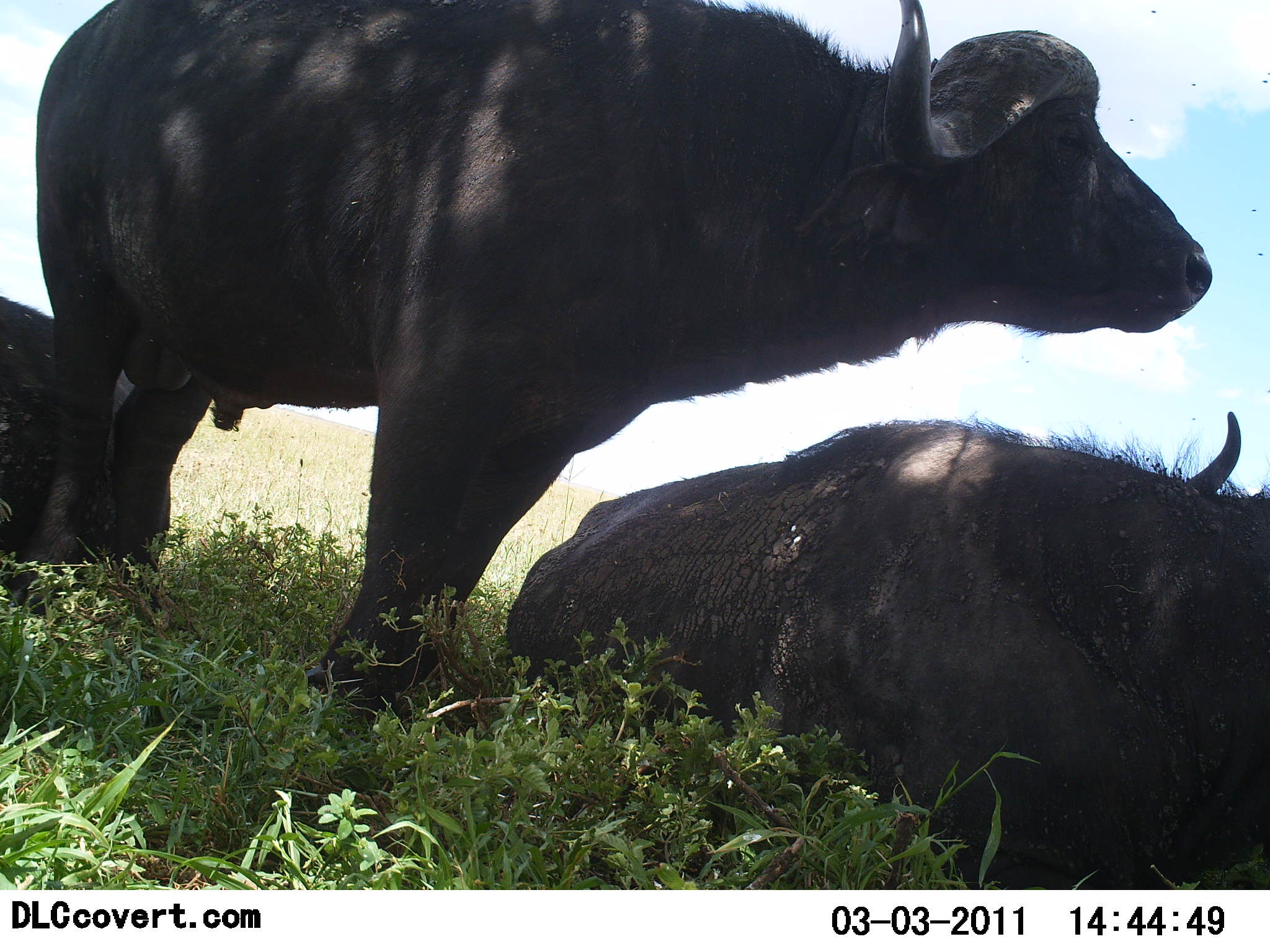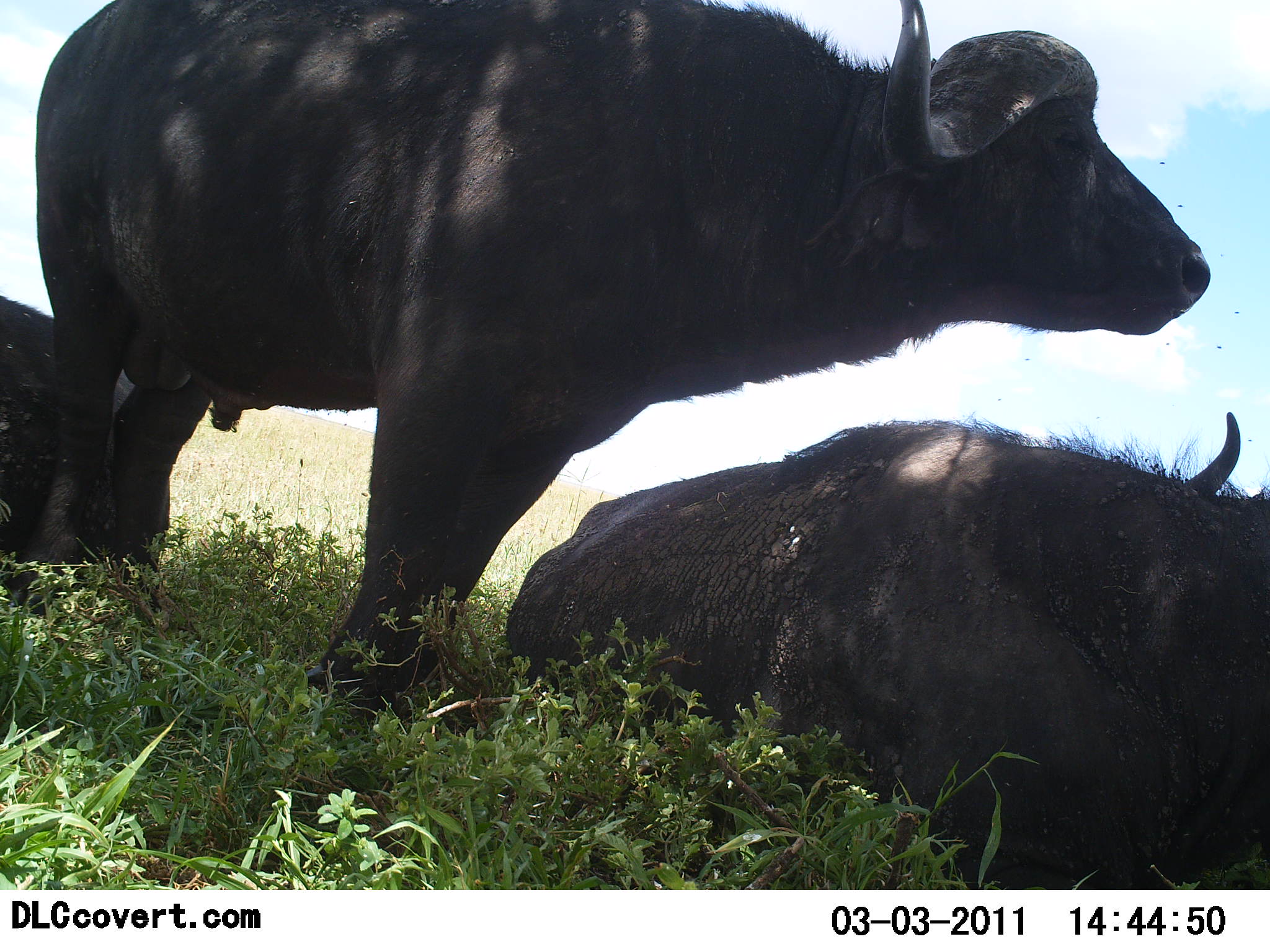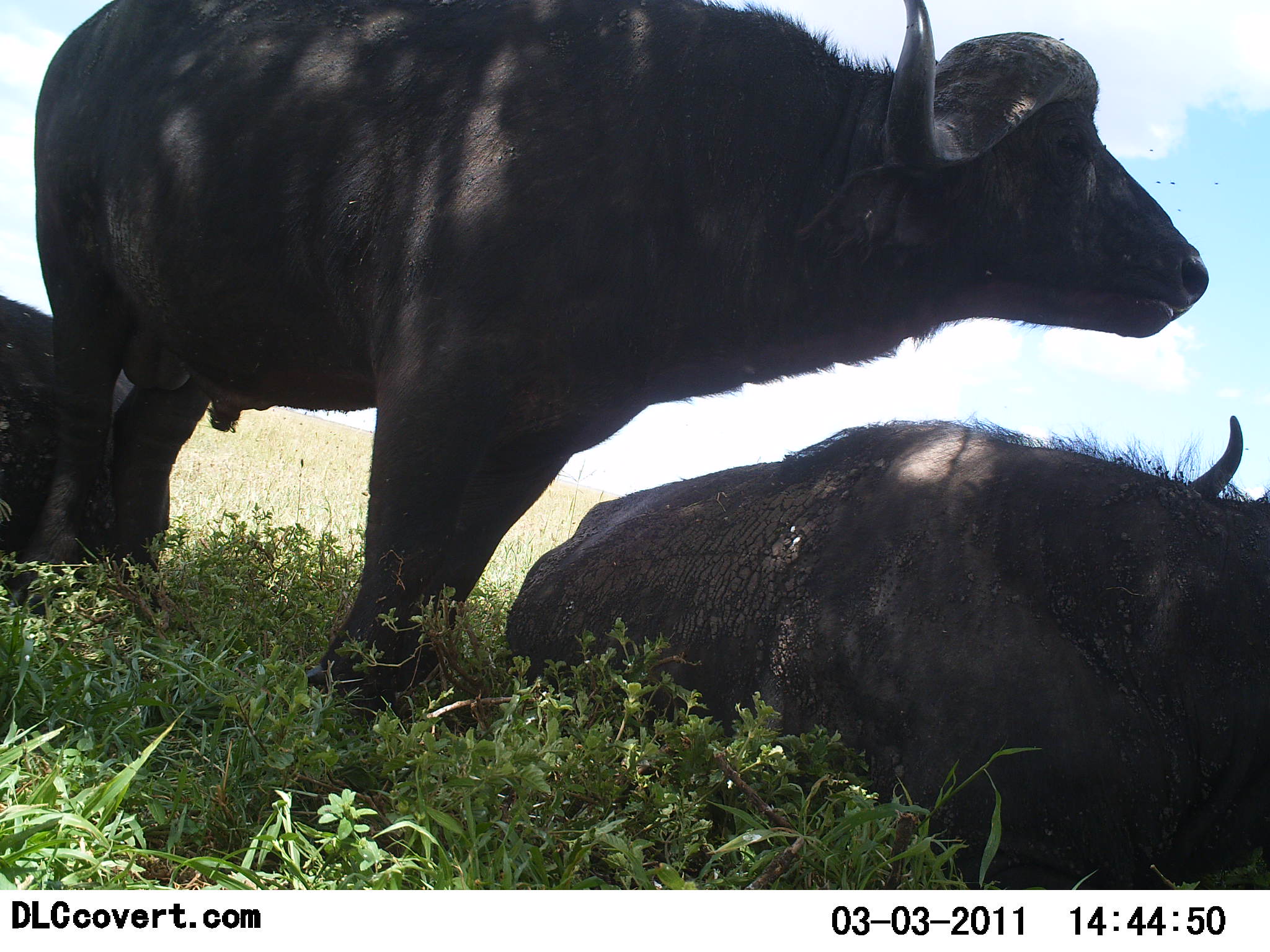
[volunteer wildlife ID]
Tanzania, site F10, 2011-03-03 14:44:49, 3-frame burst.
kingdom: Animalia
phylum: Chordata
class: Mammalia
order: Artiodactyla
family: Bovidae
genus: Syncerus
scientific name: Syncerus caffer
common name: cape buffalo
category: buffalo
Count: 3.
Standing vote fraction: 83%.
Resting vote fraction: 100%.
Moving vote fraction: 0%.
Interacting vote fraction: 0%.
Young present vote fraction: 0%.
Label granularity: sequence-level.